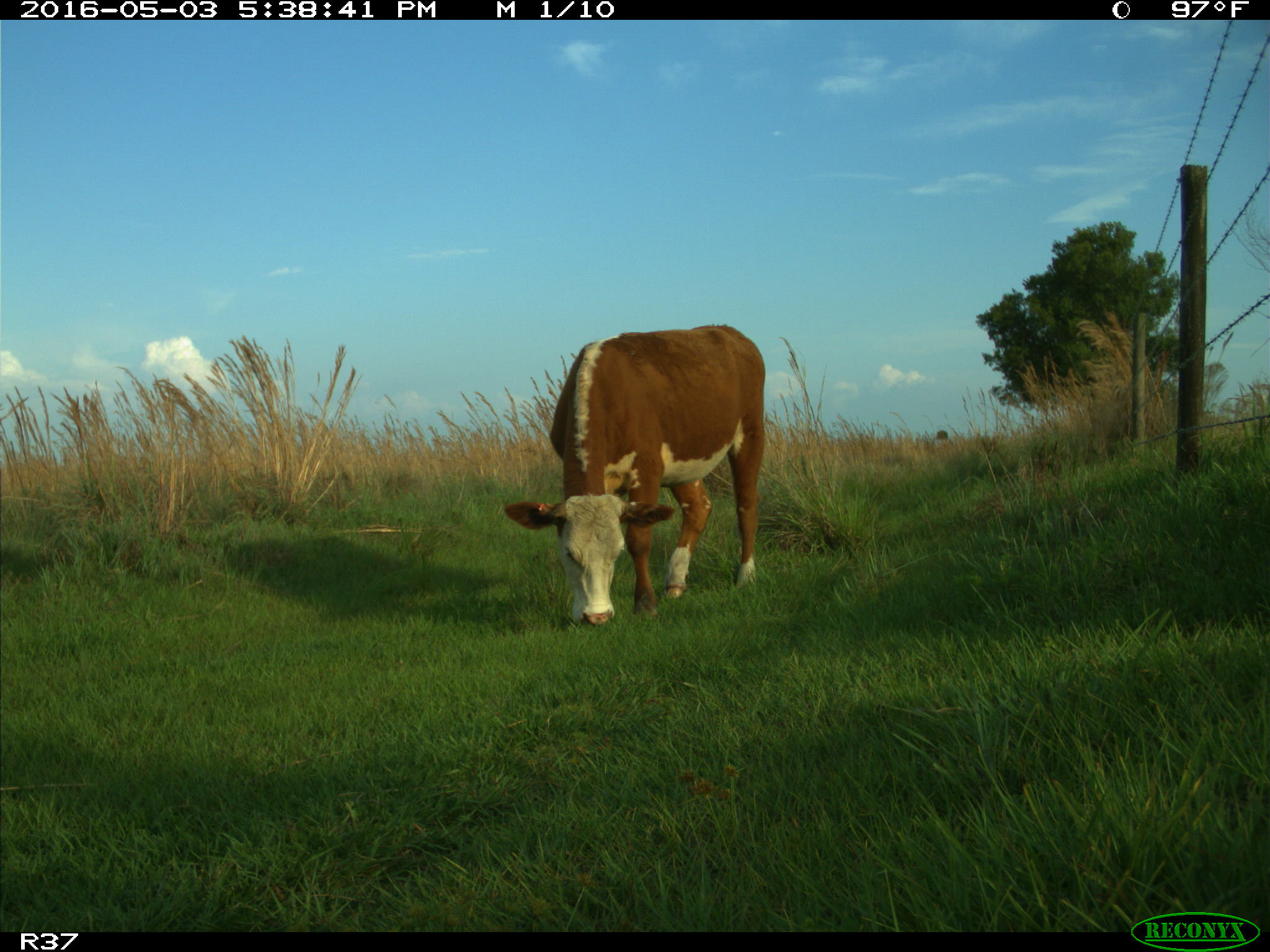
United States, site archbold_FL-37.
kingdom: Animalia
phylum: Chordata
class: Mammalia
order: Artiodactyla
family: Bovidae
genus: Bos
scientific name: Bos taurus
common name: domestic cow